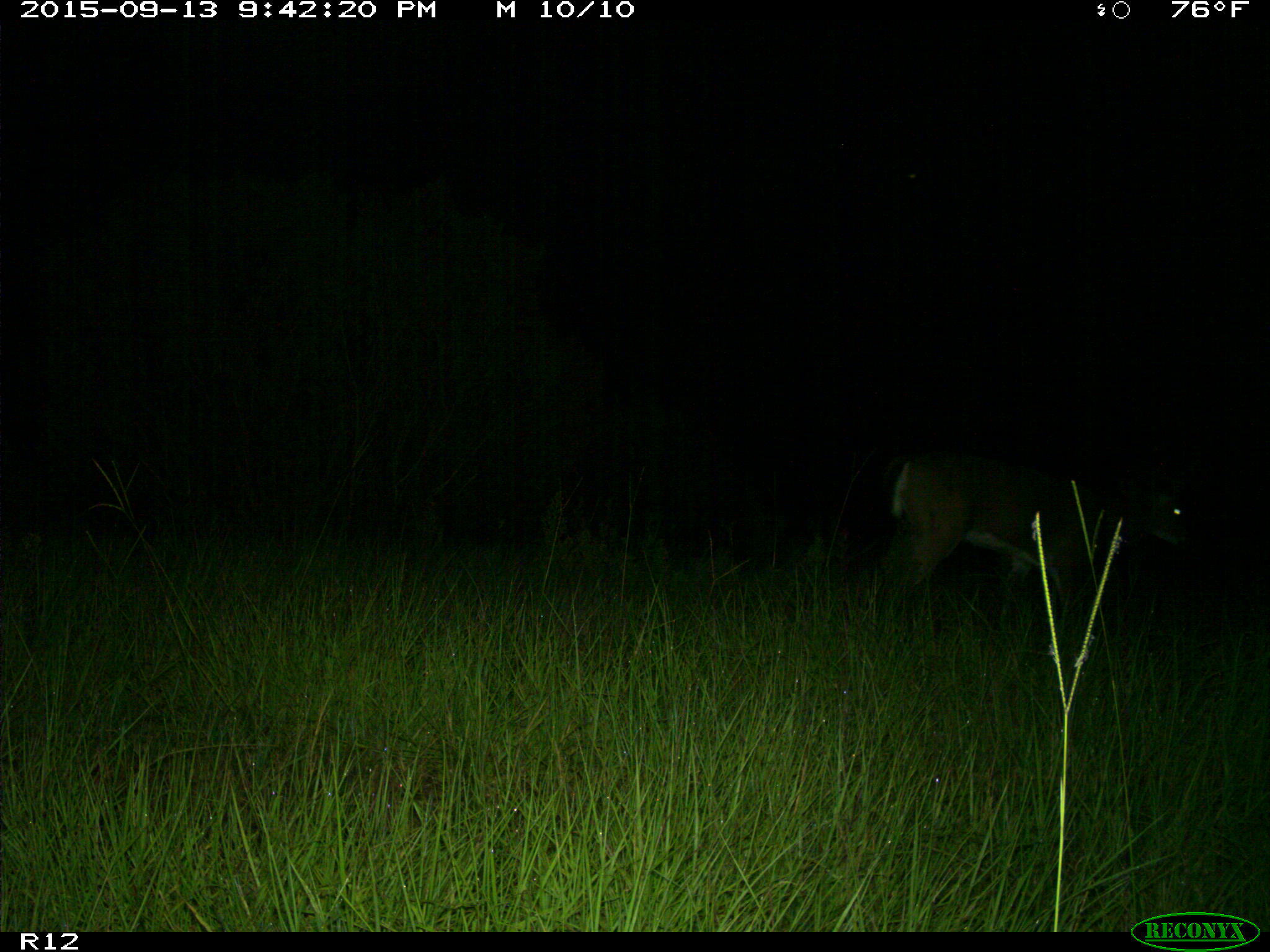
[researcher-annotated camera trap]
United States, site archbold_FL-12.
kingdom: Animalia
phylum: Chordata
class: Mammalia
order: Artiodactyla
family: Cervidae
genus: Odocoileus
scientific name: Odocoileus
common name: deer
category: unidentified deer